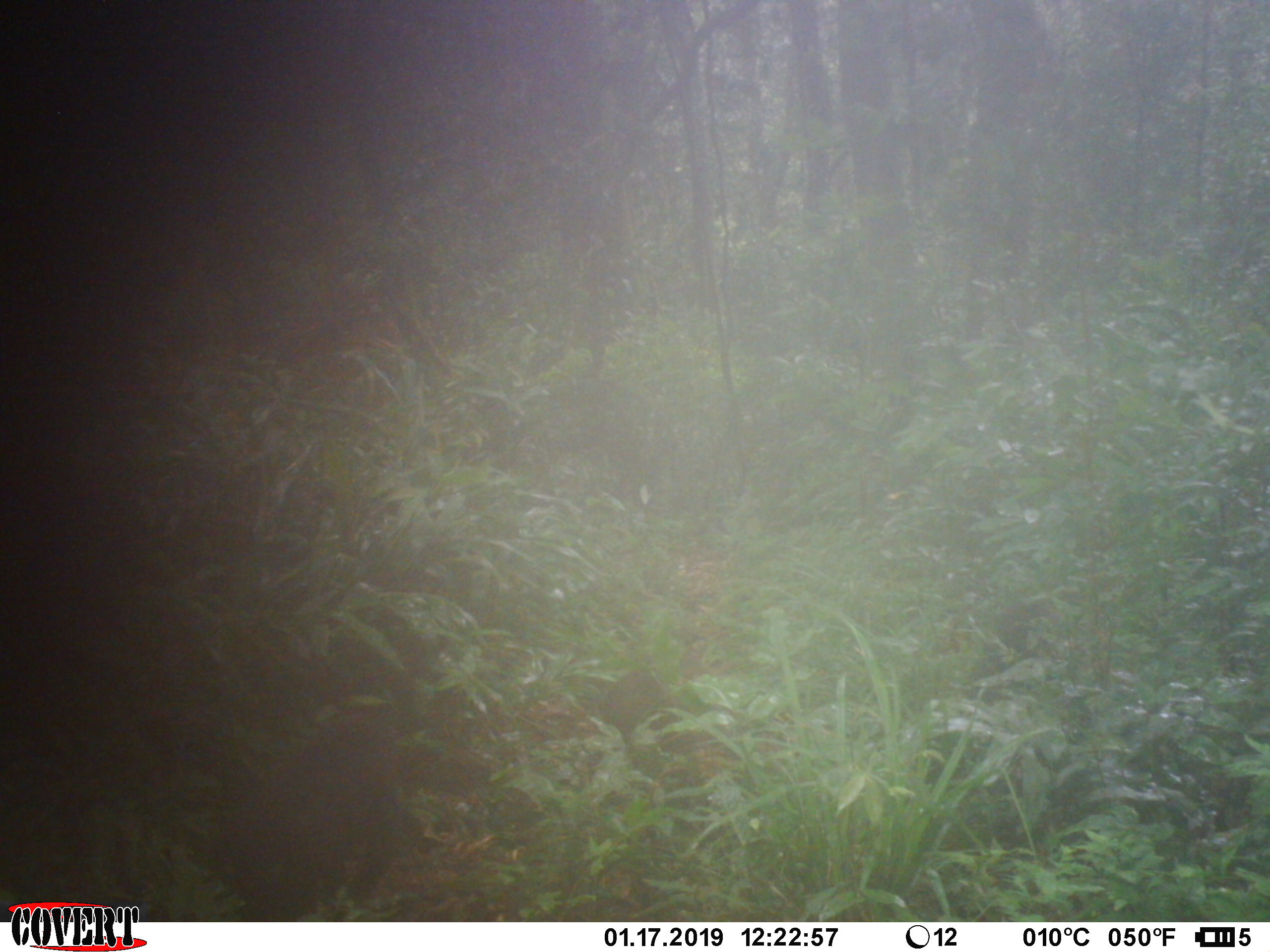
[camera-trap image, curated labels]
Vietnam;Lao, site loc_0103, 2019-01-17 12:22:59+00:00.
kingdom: Animalia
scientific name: Animalia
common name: animal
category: unidentified animal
Unidentified animal (animal) (Animalia). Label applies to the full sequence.